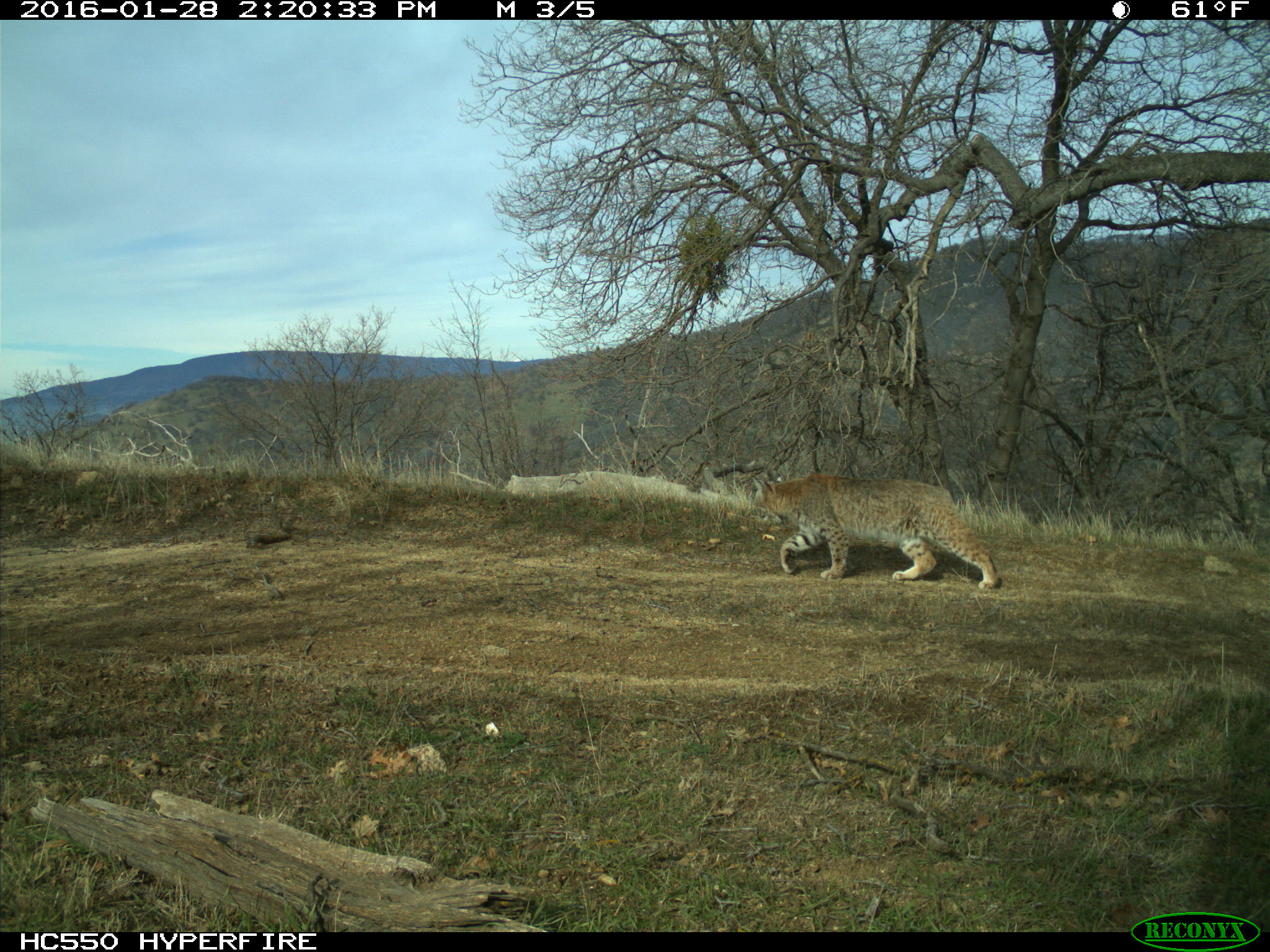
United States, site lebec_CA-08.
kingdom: Animalia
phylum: Chordata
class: Mammalia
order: Carnivora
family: Felidae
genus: Lynx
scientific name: Lynx rufus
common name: bobcat